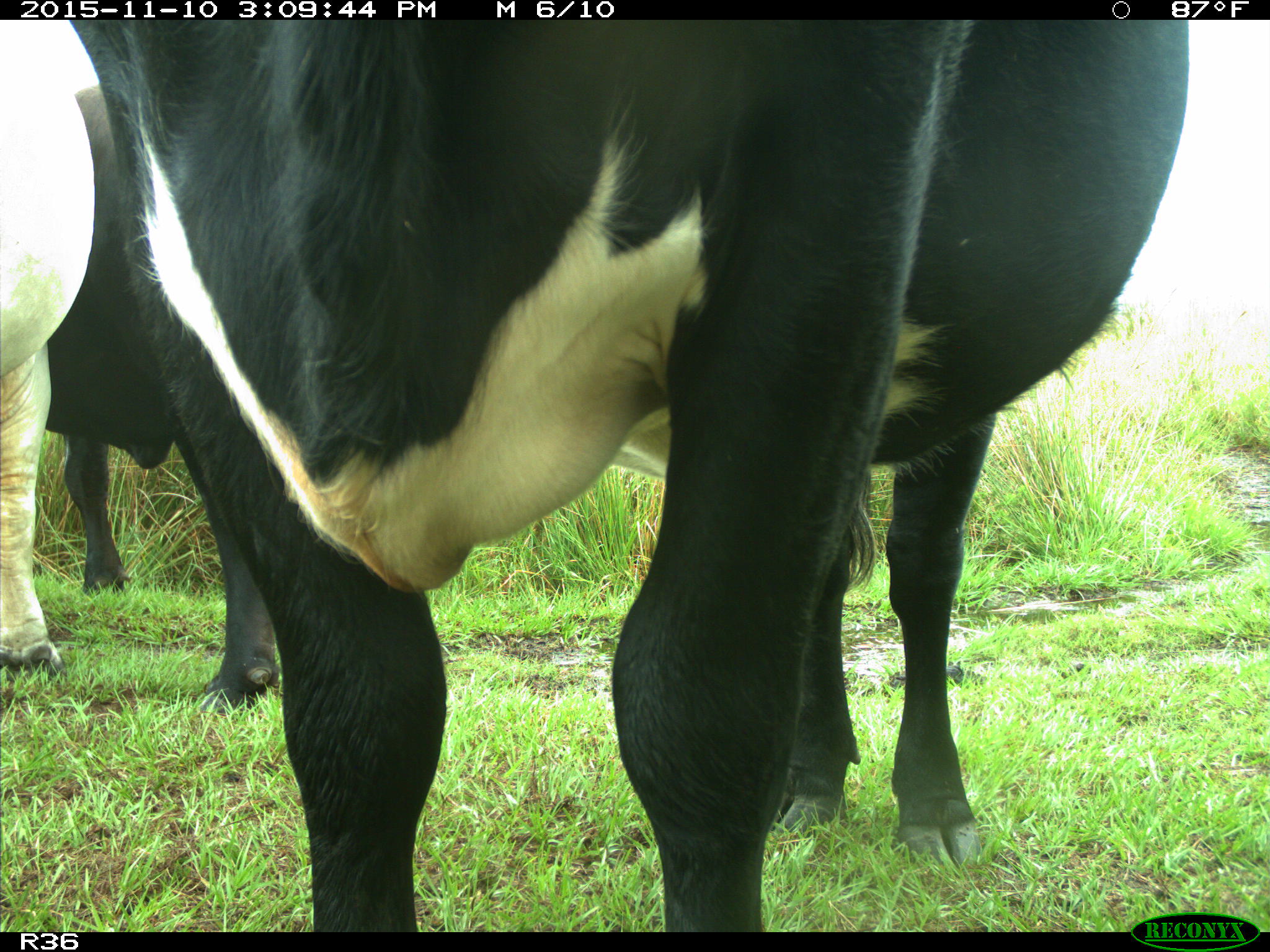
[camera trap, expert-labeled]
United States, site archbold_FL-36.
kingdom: Animalia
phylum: Chordata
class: Mammalia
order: Artiodactyla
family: Bovidae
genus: Bos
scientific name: Bos taurus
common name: domestic cow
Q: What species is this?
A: Bos taurus (domestic cow).